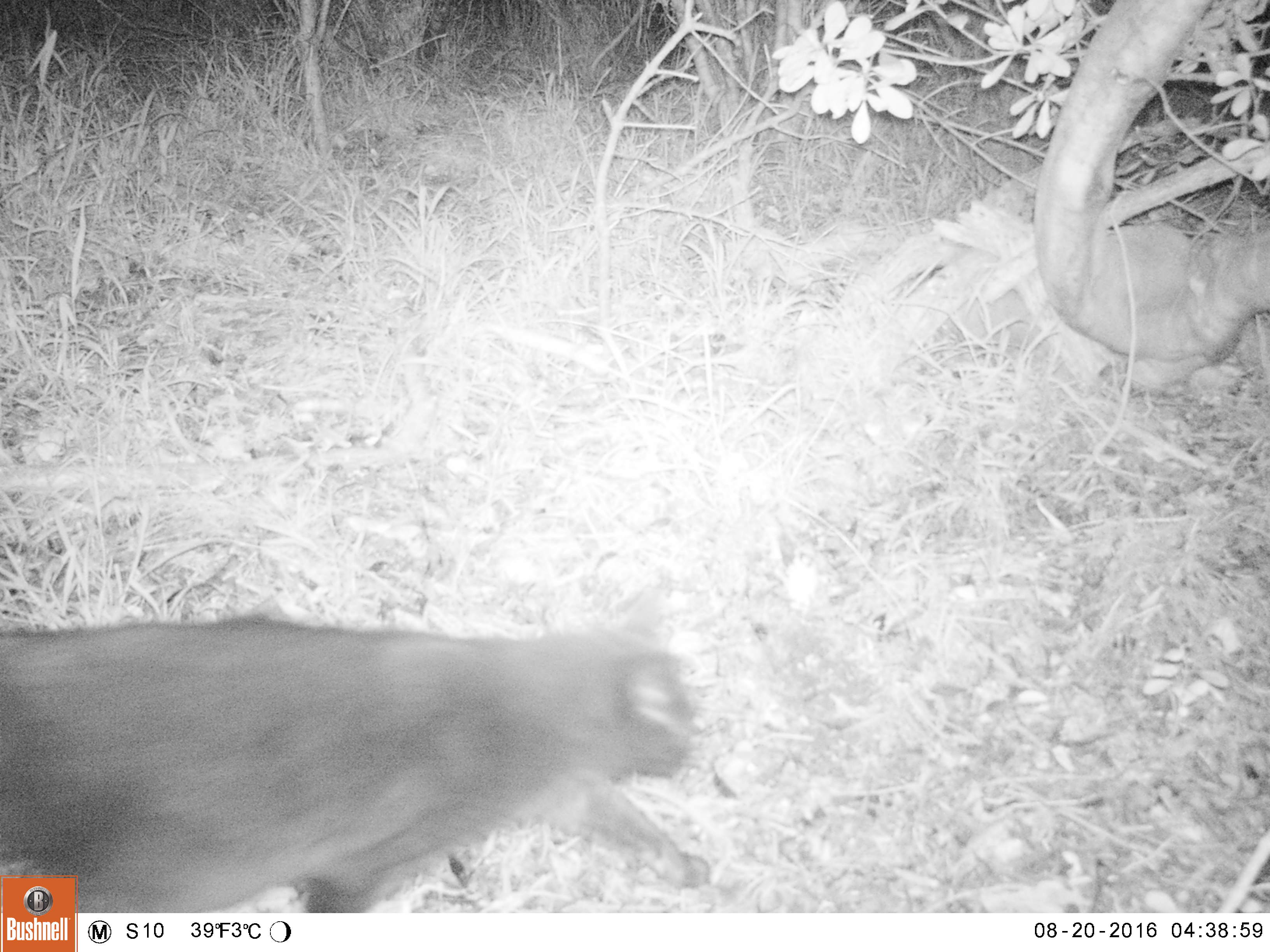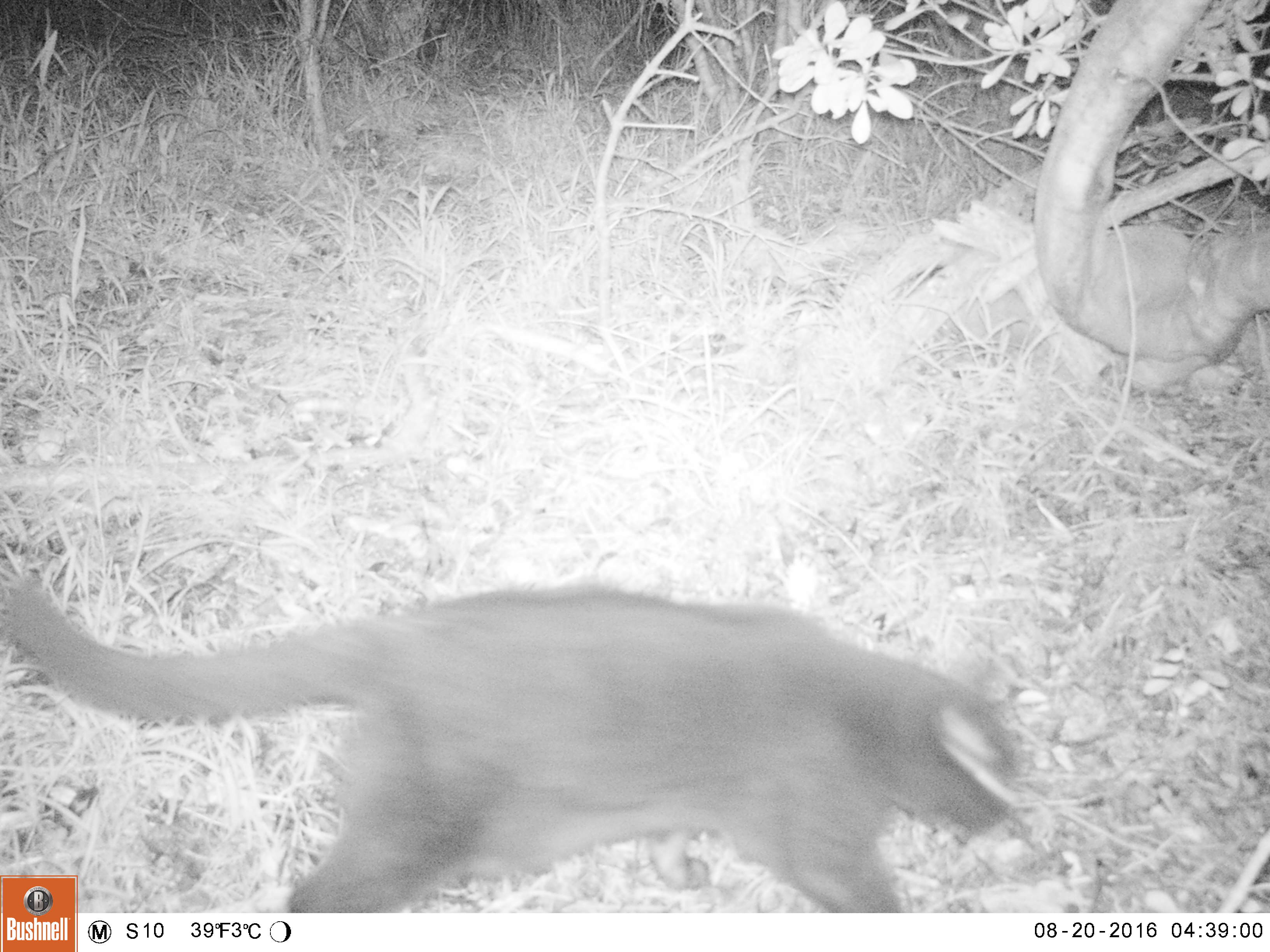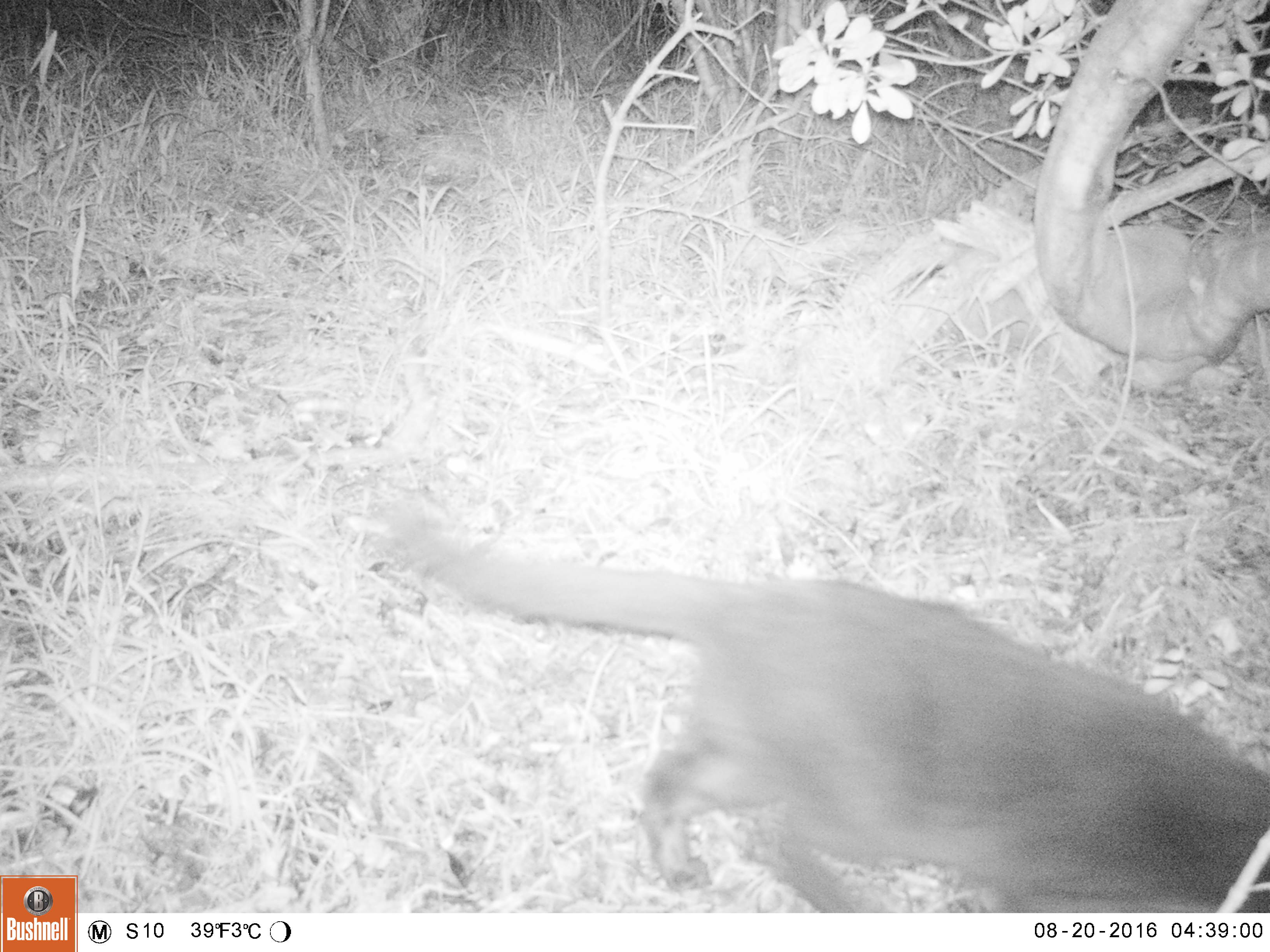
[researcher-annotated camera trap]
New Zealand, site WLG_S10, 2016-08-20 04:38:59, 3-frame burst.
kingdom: Animalia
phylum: Chordata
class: Mammalia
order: Carnivora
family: Felidae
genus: Felis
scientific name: Felis catus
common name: domestic cat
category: cat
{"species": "cat (domestic cat) (Felis catus)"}